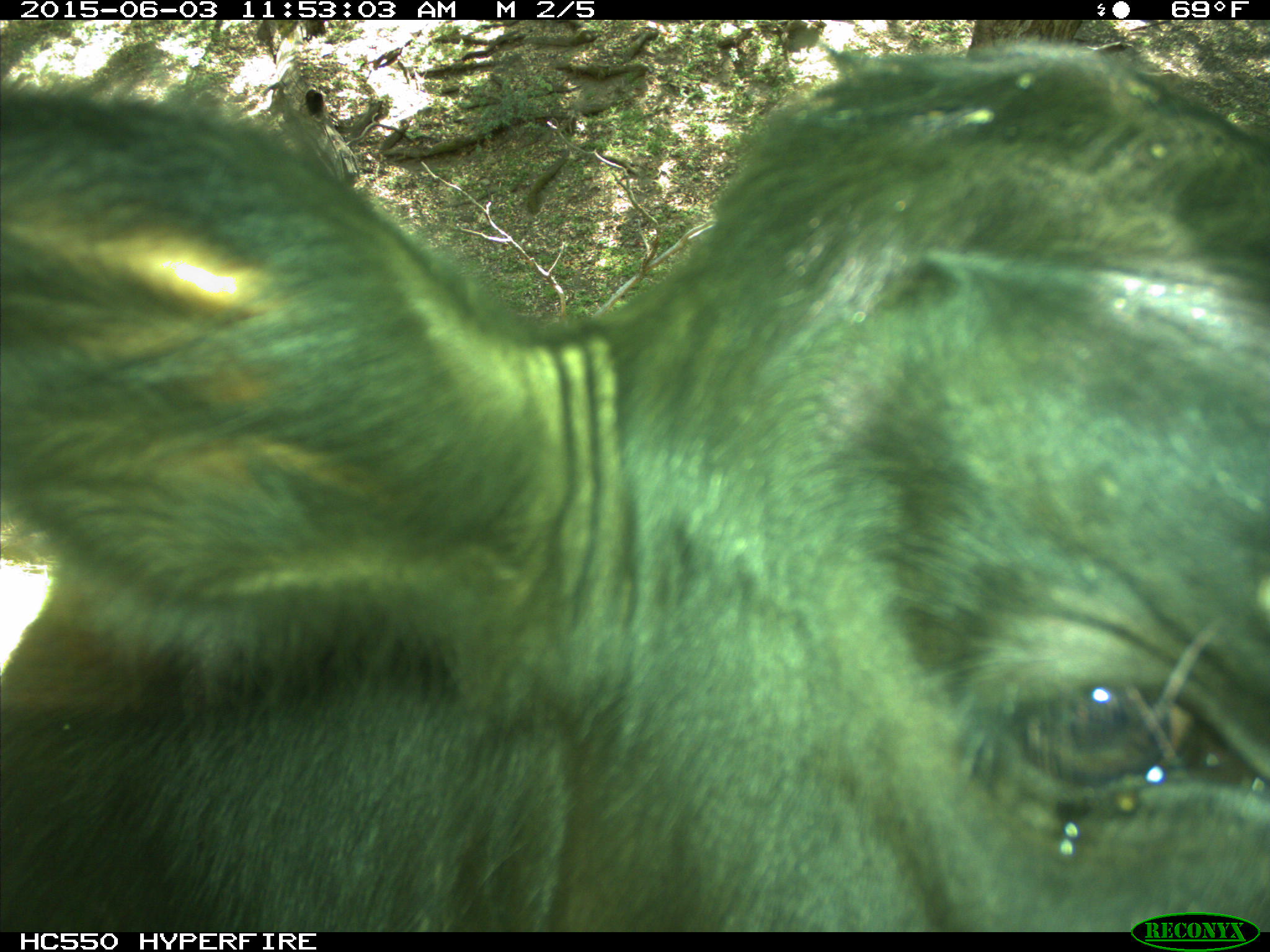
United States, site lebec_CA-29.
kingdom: Animalia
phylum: Chordata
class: Mammalia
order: Artiodactyla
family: Bovidae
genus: Bos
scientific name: Bos taurus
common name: domestic cow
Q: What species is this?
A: Bos taurus (domestic cow).